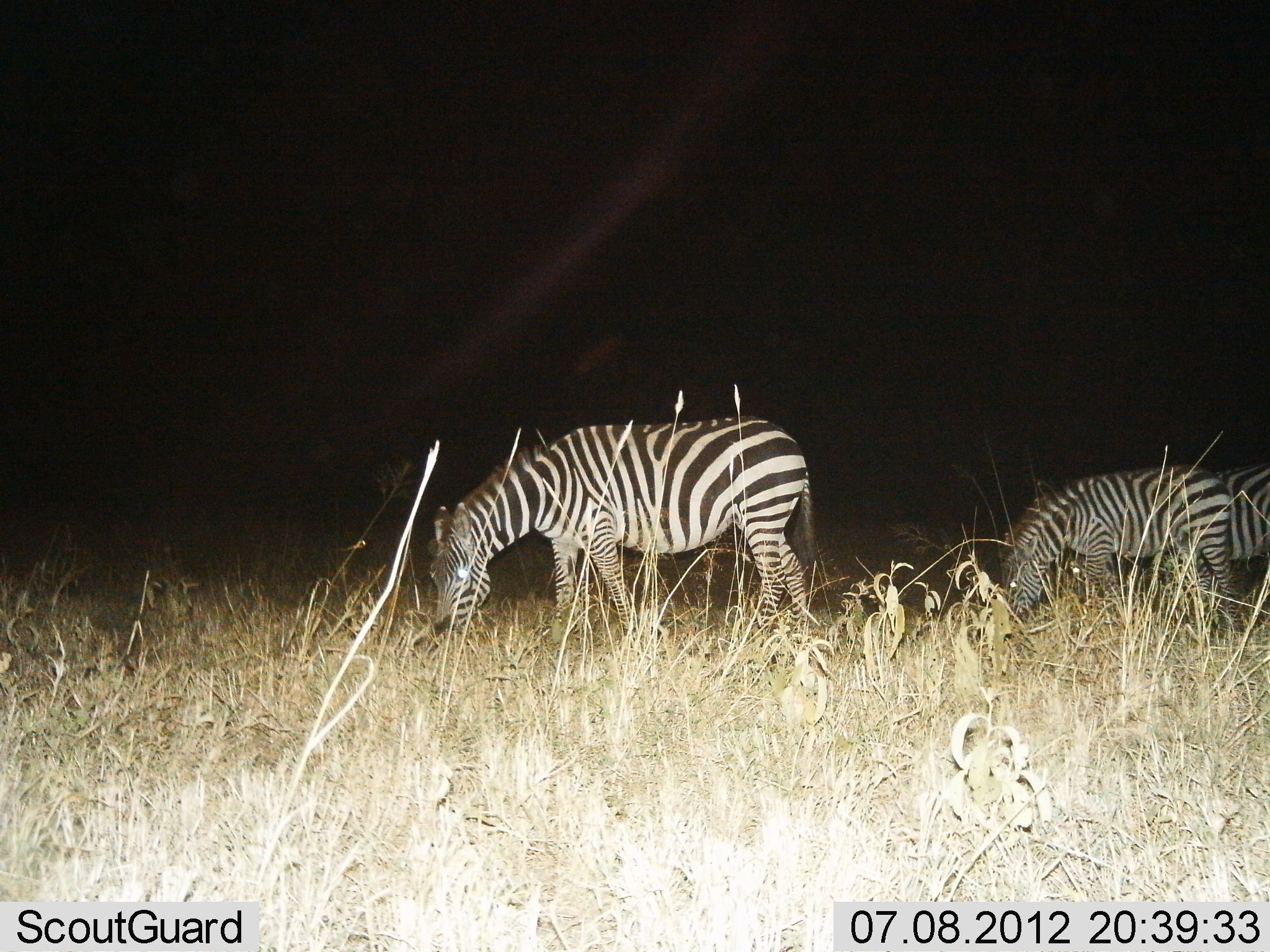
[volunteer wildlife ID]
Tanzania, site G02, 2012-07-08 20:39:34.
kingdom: Animalia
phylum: Chordata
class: Mammalia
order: Perissodactyla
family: Equidae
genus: Equus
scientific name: Equus quagga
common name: plains zebra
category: zebra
Zebra (plains zebra) (Equus quagga), count 3. Behavior (volunteer vote fractions): standing 10%, resting 0%, moving 10%, interacting 0%. Young present (vote fraction): 10%. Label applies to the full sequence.